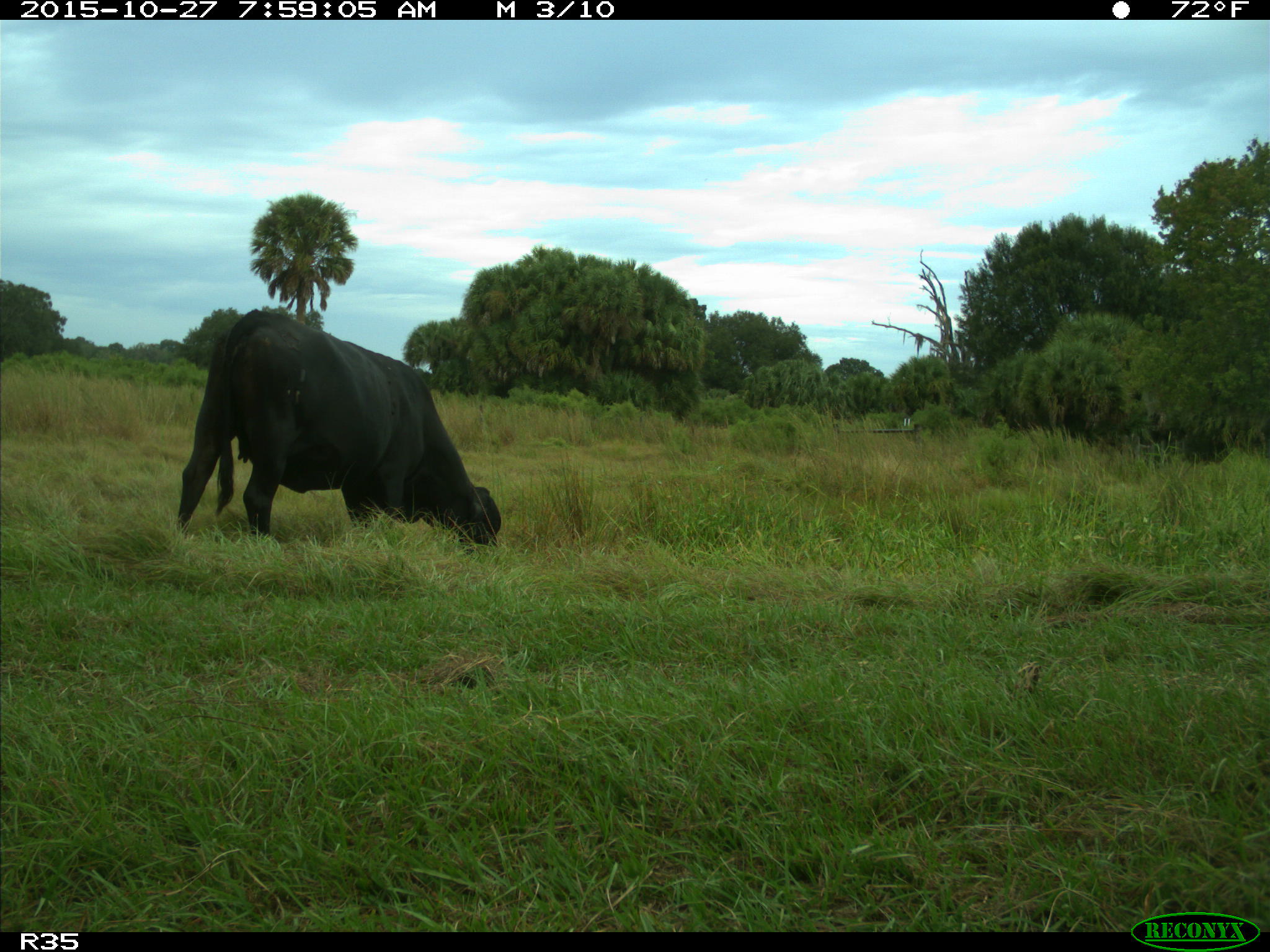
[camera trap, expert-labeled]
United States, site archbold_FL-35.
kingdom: Animalia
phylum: Chordata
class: Mammalia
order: Artiodactyla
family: Bovidae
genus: Bos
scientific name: Bos taurus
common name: domestic cow